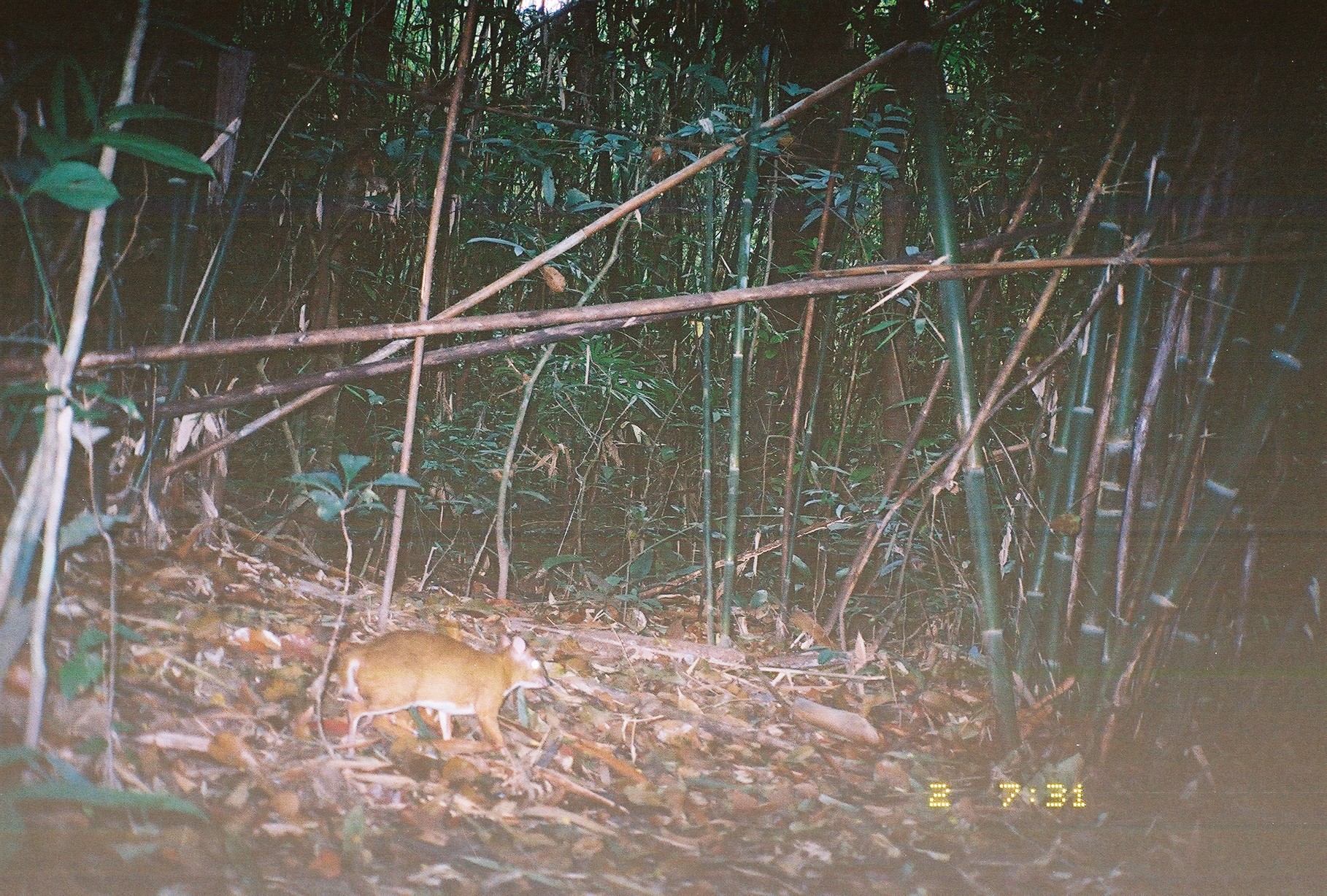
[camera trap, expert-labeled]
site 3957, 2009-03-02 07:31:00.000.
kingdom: Animalia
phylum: Chordata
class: Mammalia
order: Artiodactyla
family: Tragulidae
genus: Tragulus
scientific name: Tragulus kanchil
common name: lesser oriental chevrotain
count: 1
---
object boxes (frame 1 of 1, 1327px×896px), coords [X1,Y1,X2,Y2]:
tragulus kanchil: [329,627,549,760]